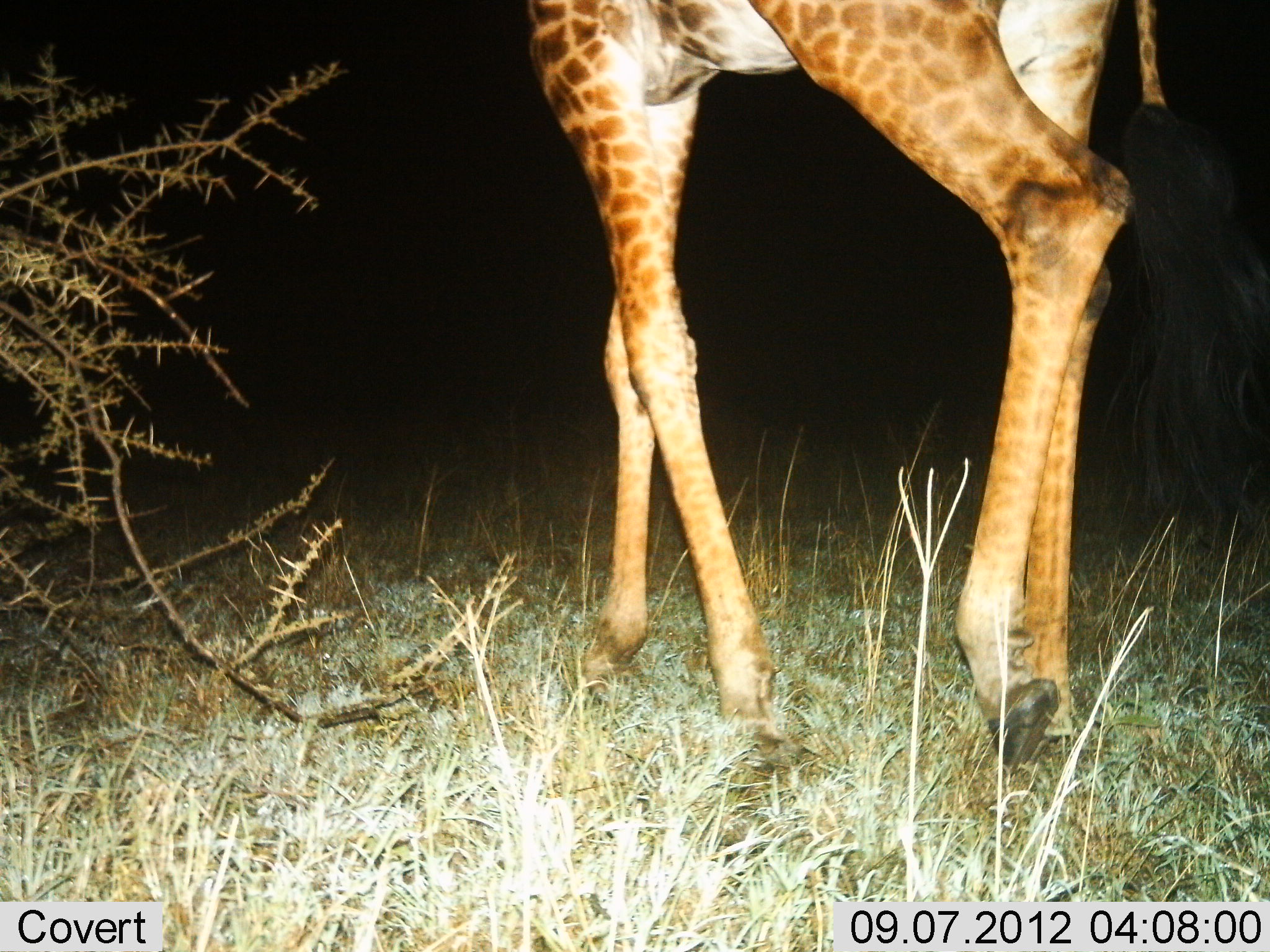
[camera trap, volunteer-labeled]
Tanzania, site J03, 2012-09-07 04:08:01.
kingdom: Animalia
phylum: Chordata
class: Mammalia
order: Artiodactyla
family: Giraffidae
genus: Giraffa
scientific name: Giraffa camelopardalis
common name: giraffe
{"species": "giraffe (Giraffa camelopardalis)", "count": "1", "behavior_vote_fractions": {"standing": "10%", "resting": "0%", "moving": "100%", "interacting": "0%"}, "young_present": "0%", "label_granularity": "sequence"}